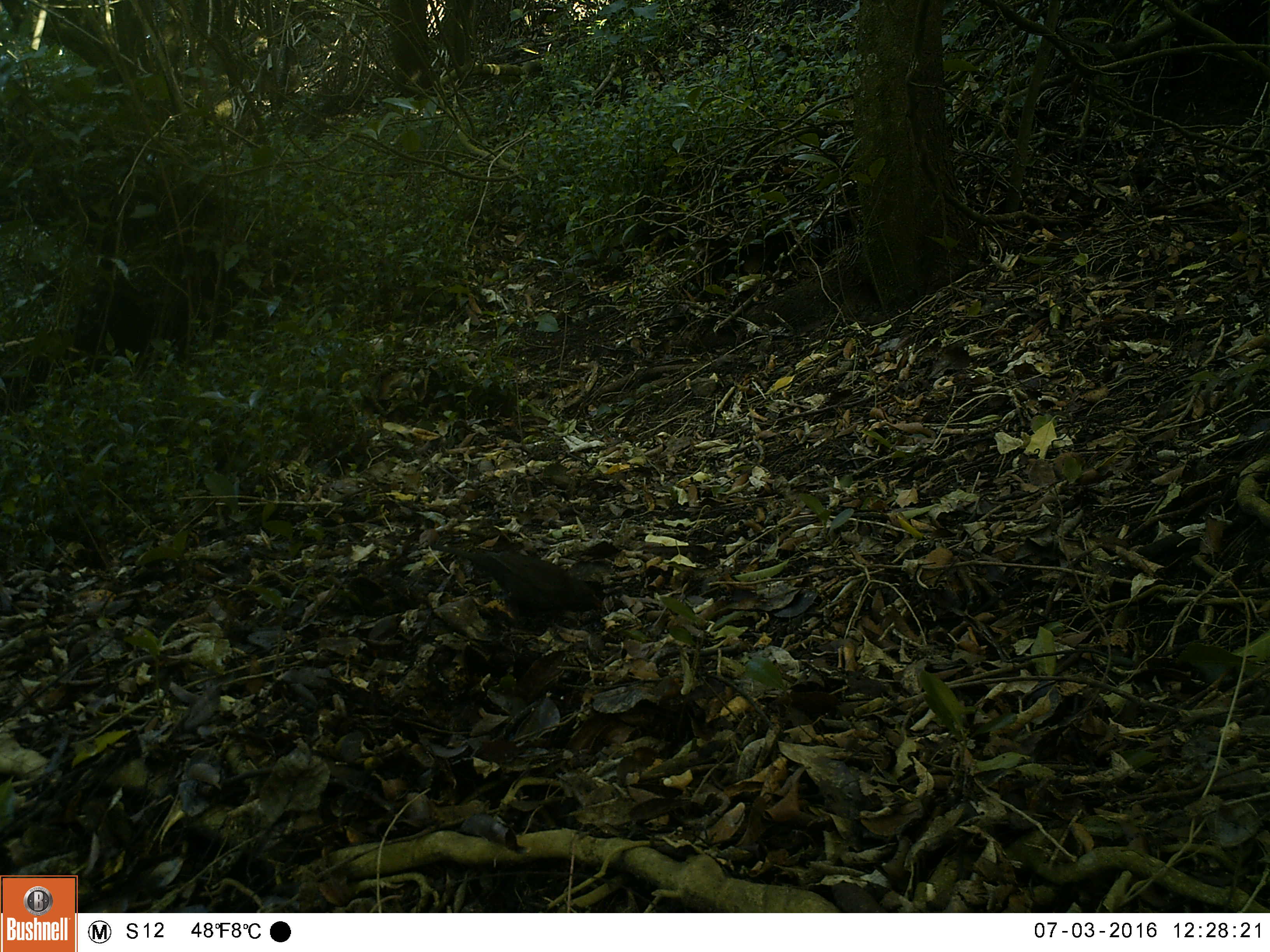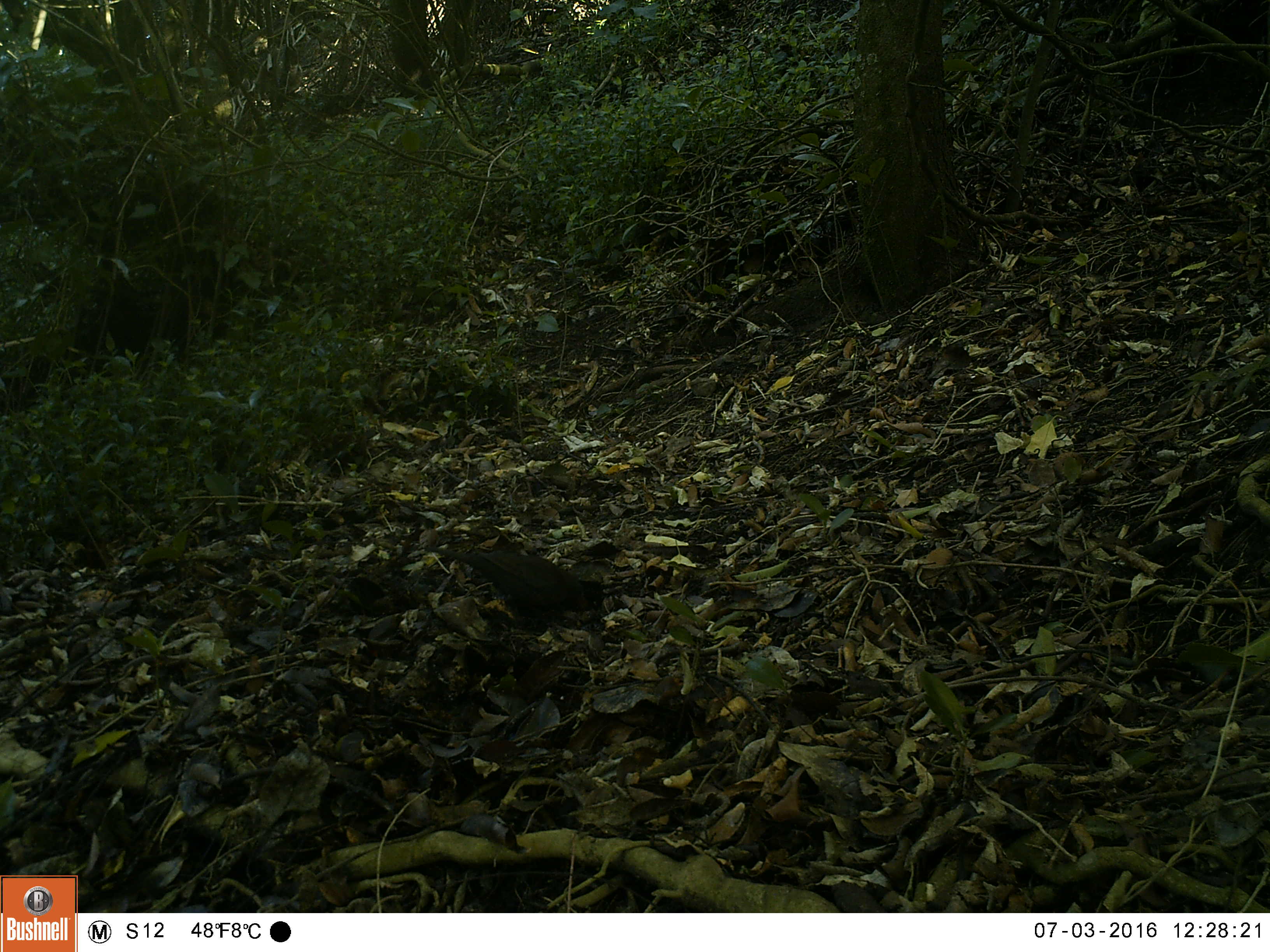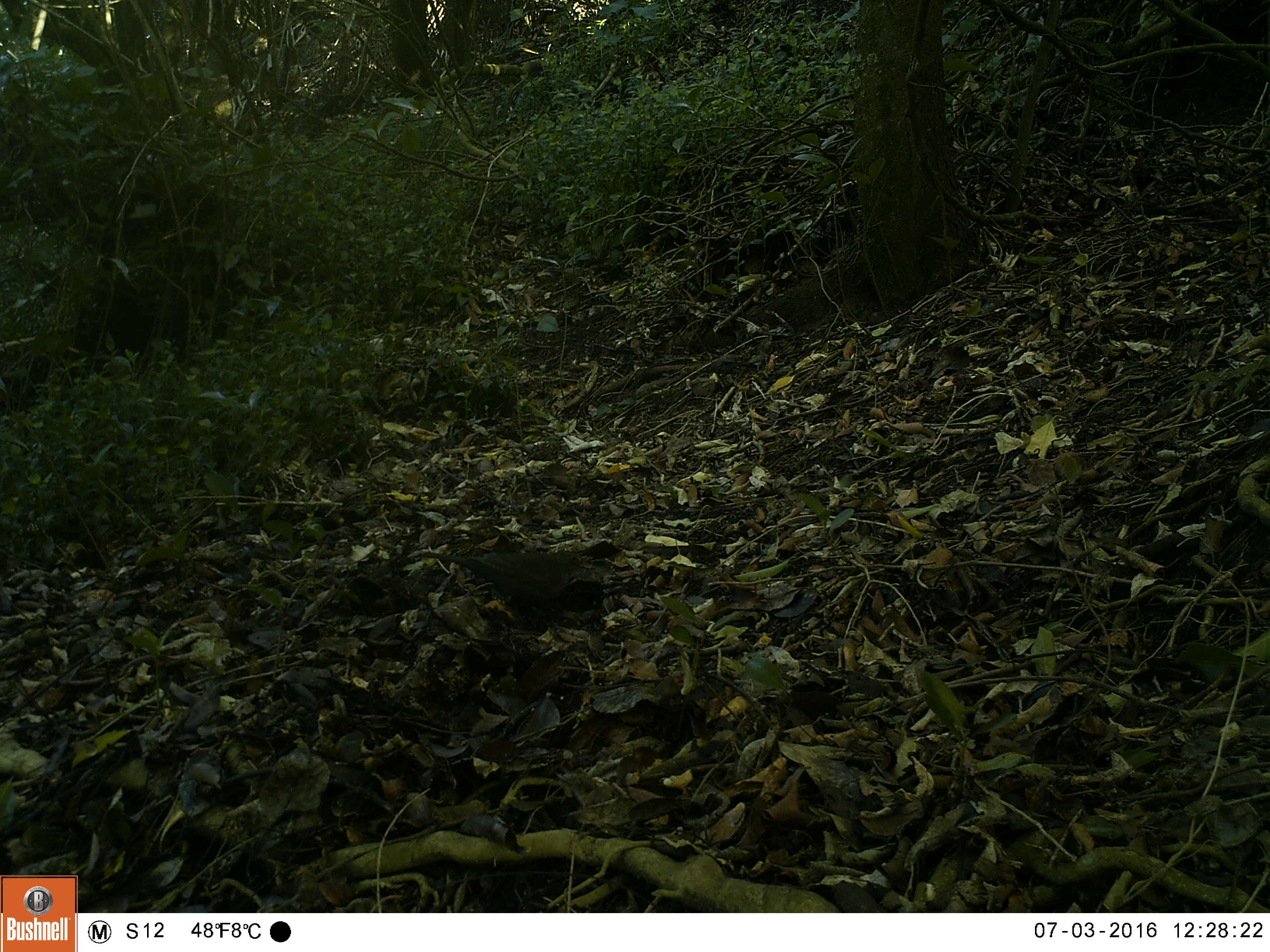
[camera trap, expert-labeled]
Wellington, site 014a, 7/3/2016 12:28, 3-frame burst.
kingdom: Animalia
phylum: Chordata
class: Aves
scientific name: Aves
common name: bird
Bird (Aves).